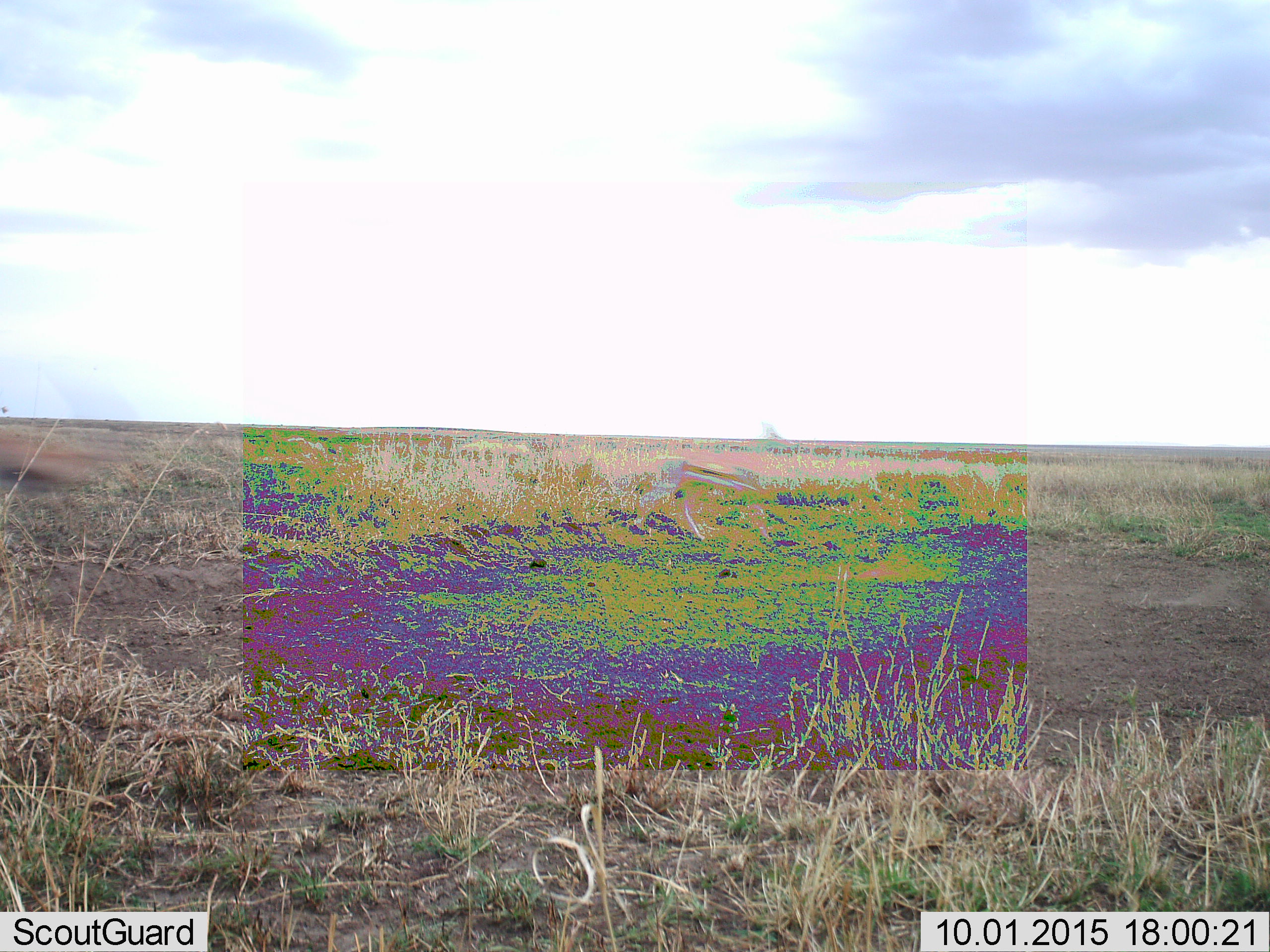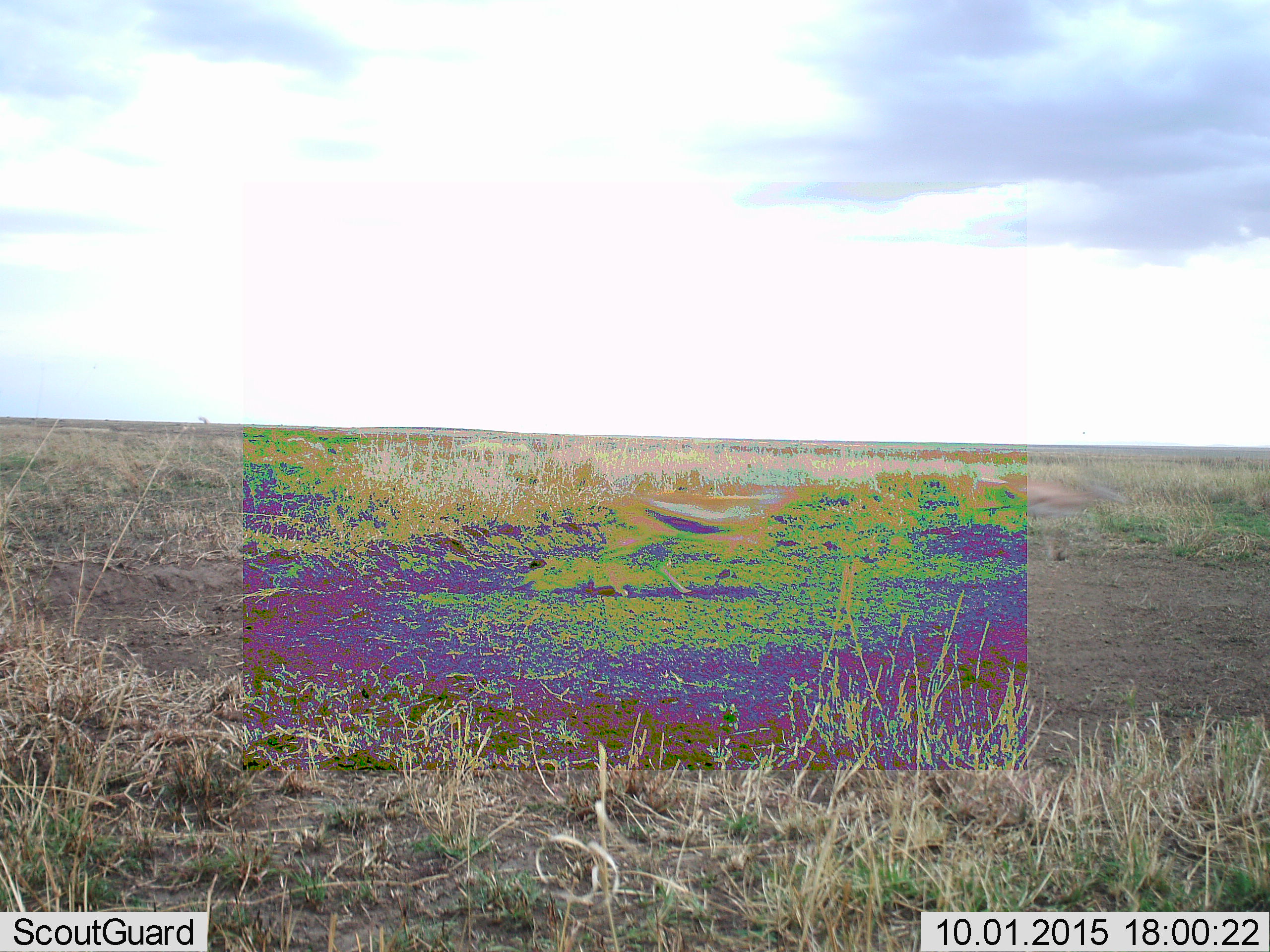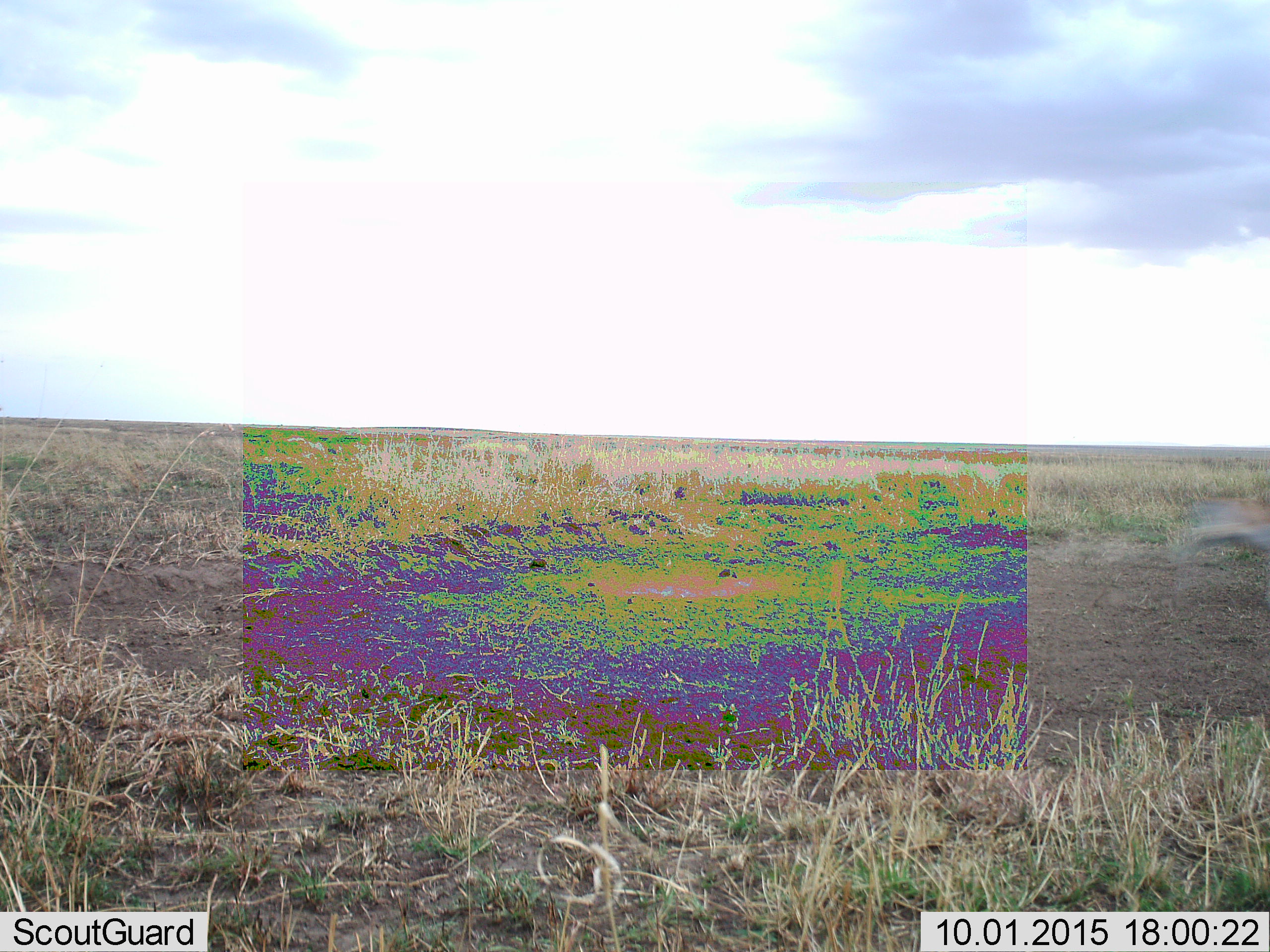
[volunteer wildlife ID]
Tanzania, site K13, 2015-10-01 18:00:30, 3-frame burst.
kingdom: Animalia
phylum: Chordata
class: Mammalia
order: Artiodactyla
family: Bovidae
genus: Eudorcas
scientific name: Eudorcas thomsonii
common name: thomson's gazelle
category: gazellethomsons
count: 2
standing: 0%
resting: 0%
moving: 100%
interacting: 0%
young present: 0%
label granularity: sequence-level